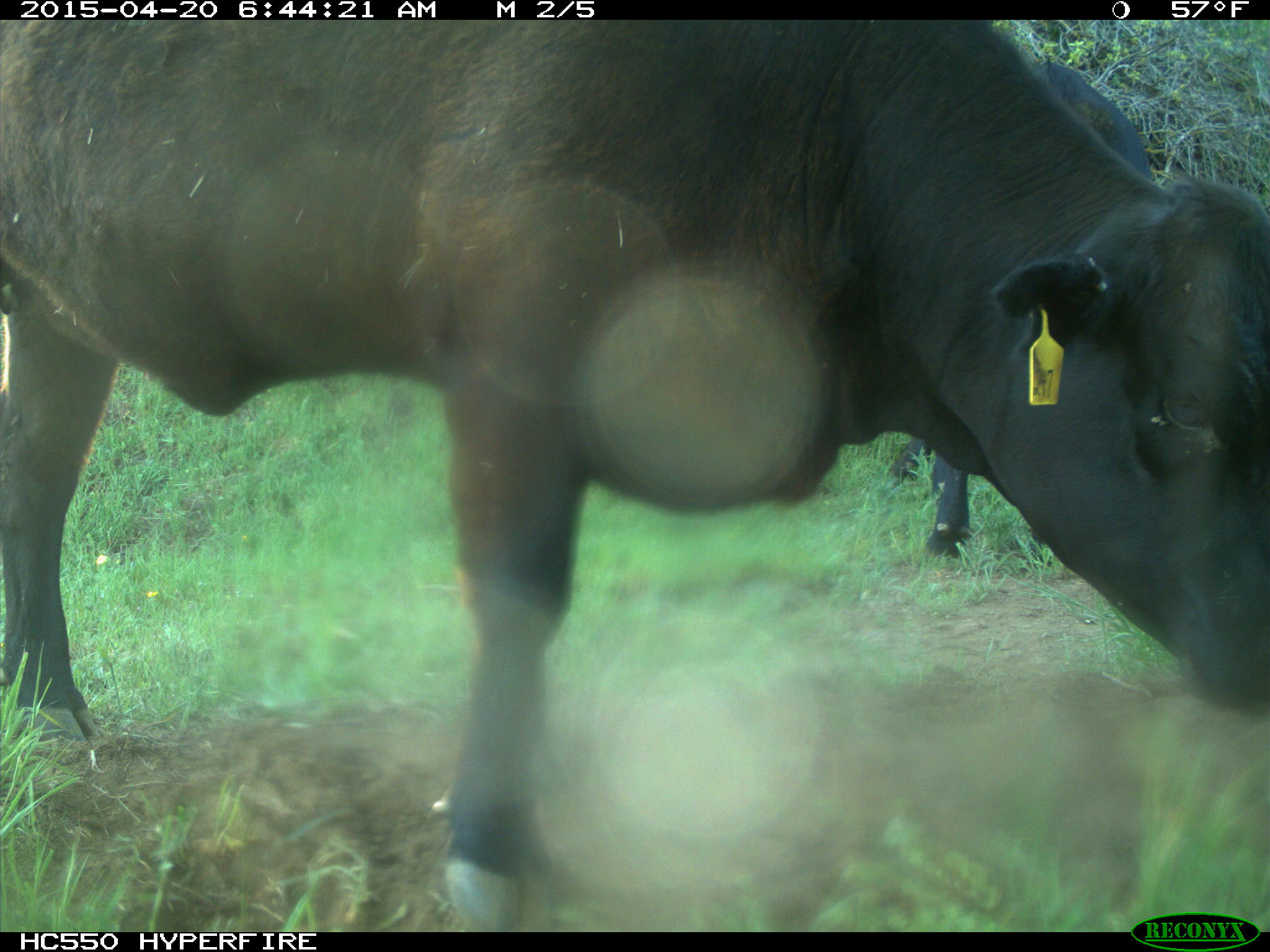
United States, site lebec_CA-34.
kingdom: Animalia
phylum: Chordata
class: Mammalia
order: Artiodactyla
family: Bovidae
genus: Bos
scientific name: Bos taurus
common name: domestic cow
Bos taurus (domestic cow).